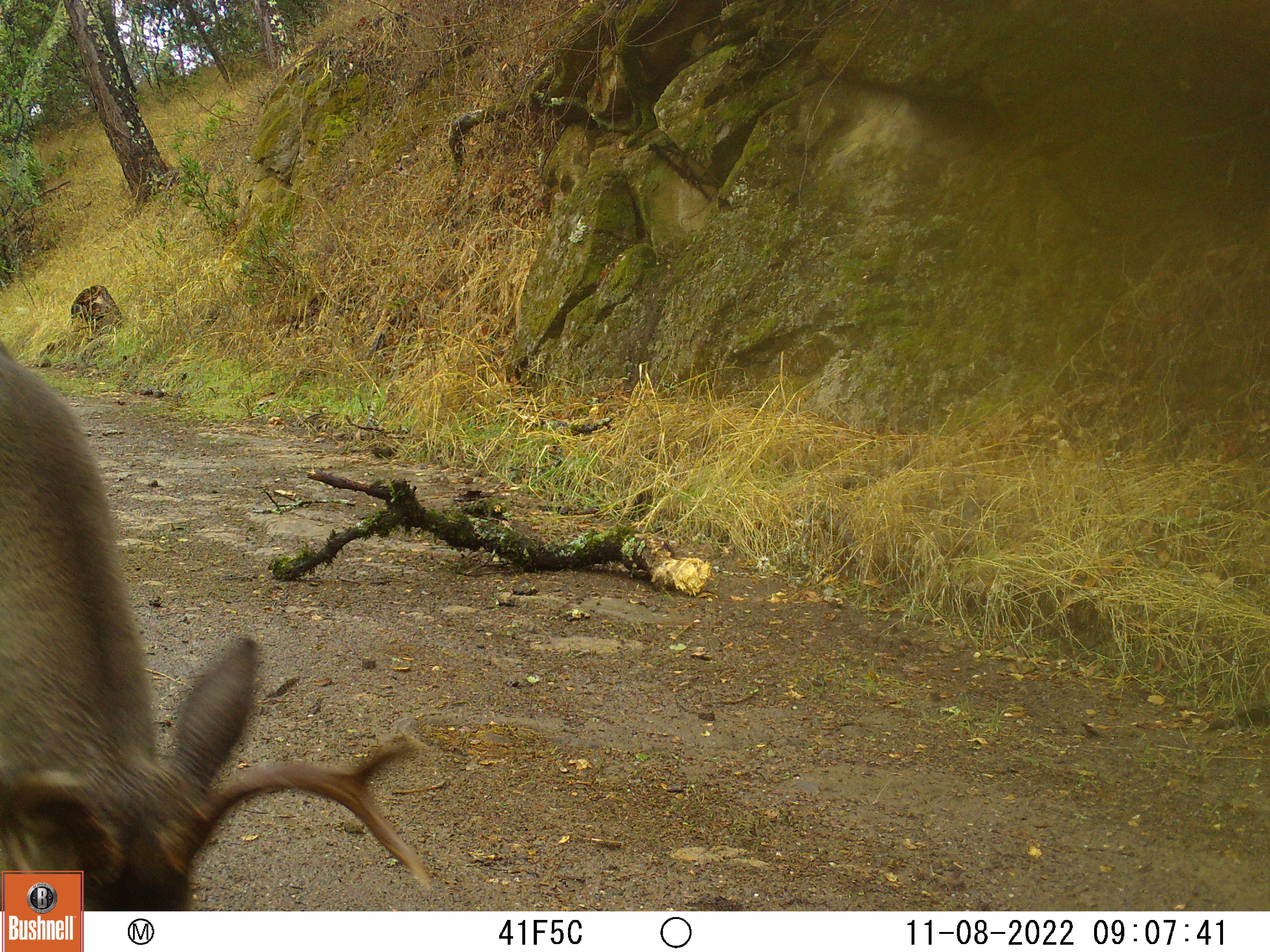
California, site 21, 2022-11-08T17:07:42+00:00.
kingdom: Animalia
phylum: Chordata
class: Mammalia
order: Artiodactyla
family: Cervidae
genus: Odocoileus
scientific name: Odocoileus hemionus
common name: mule deer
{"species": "mule deer (Odocoileus hemionus)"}